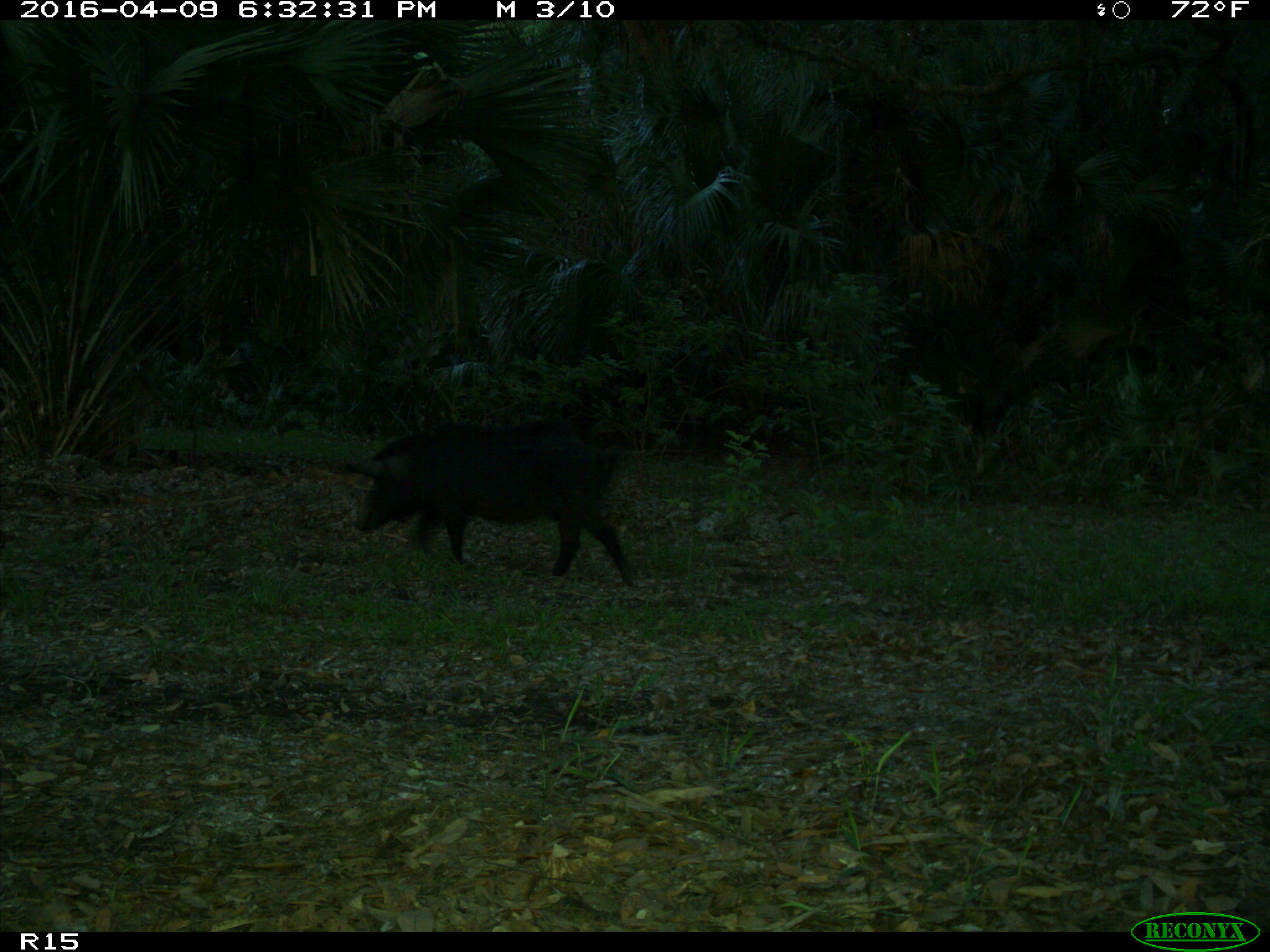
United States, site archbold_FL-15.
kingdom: Animalia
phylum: Chordata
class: Mammalia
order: Artiodactyla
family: Suidae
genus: Sus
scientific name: Sus scrofa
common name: wild boar